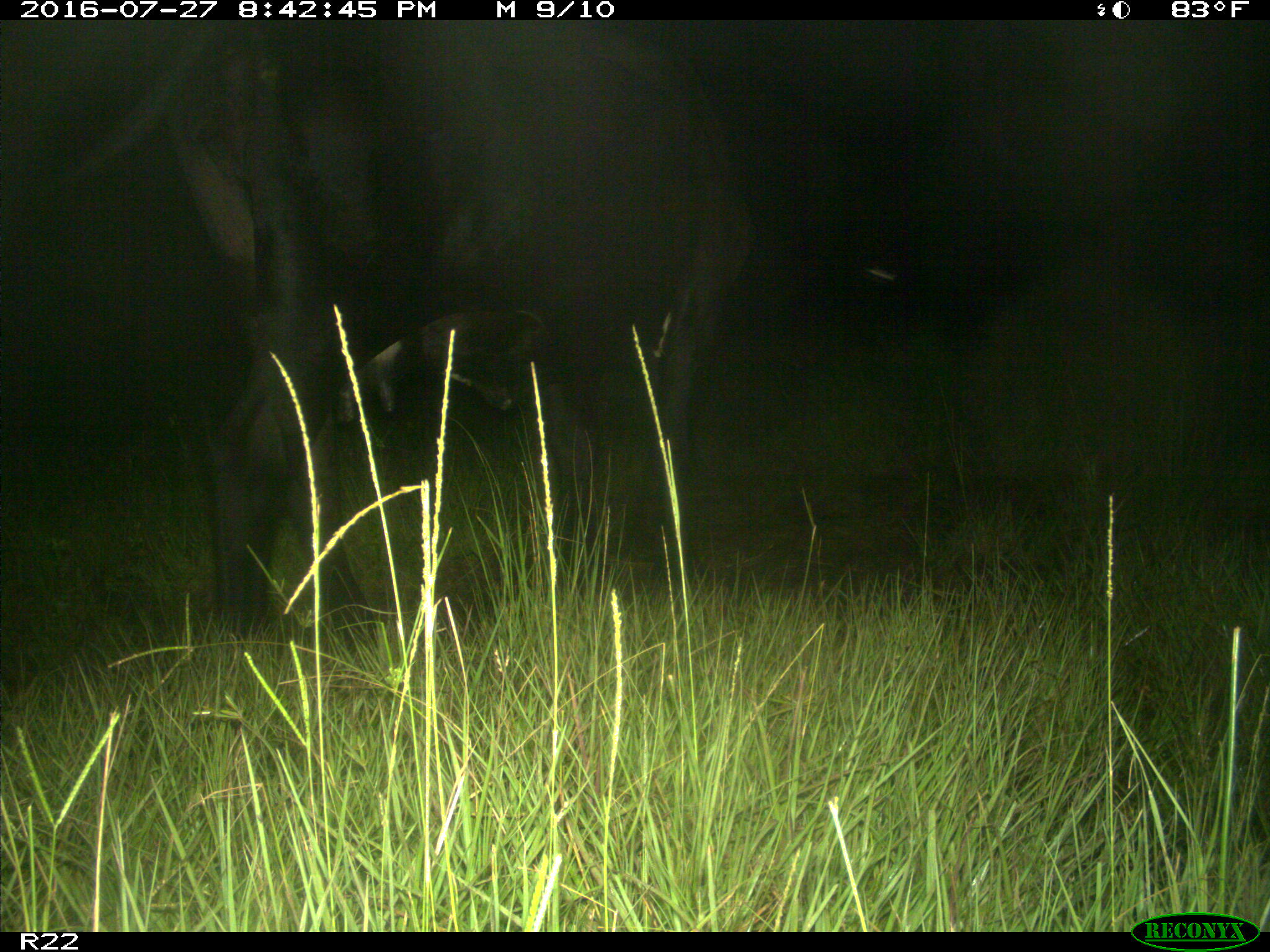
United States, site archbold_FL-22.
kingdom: Animalia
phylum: Chordata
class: Mammalia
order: Artiodactyla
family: Bovidae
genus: Bos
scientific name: Bos taurus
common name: domestic cow